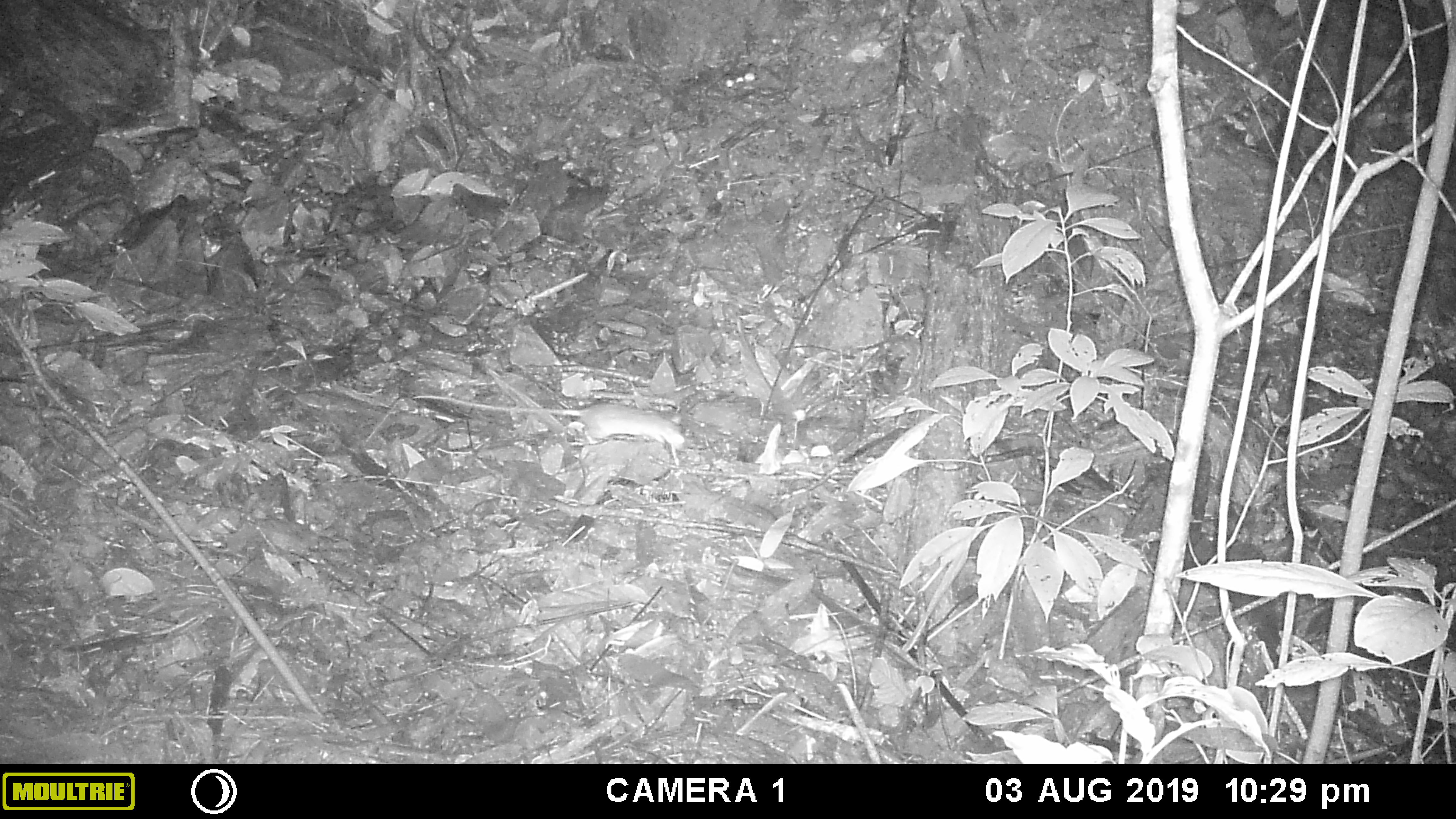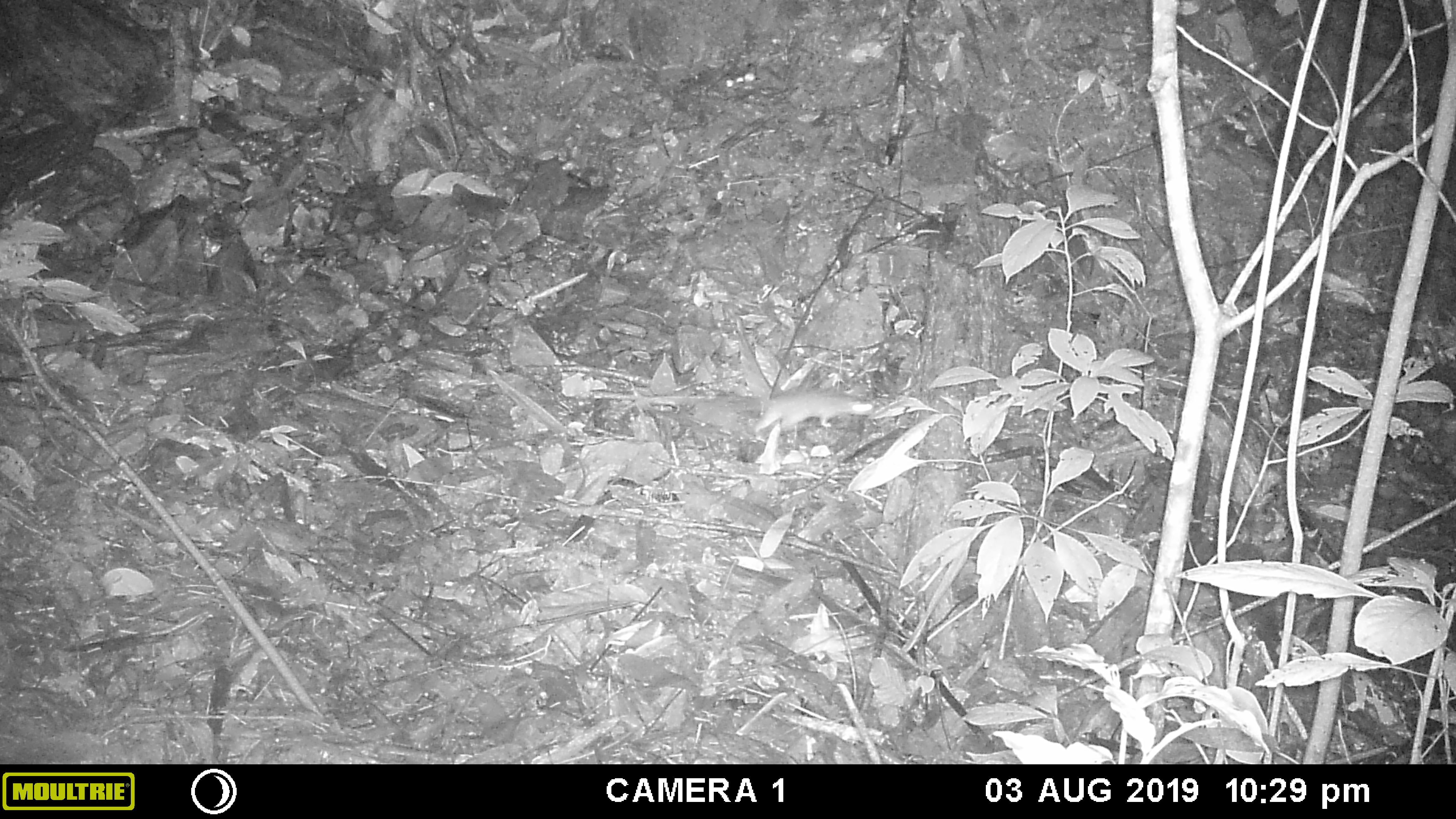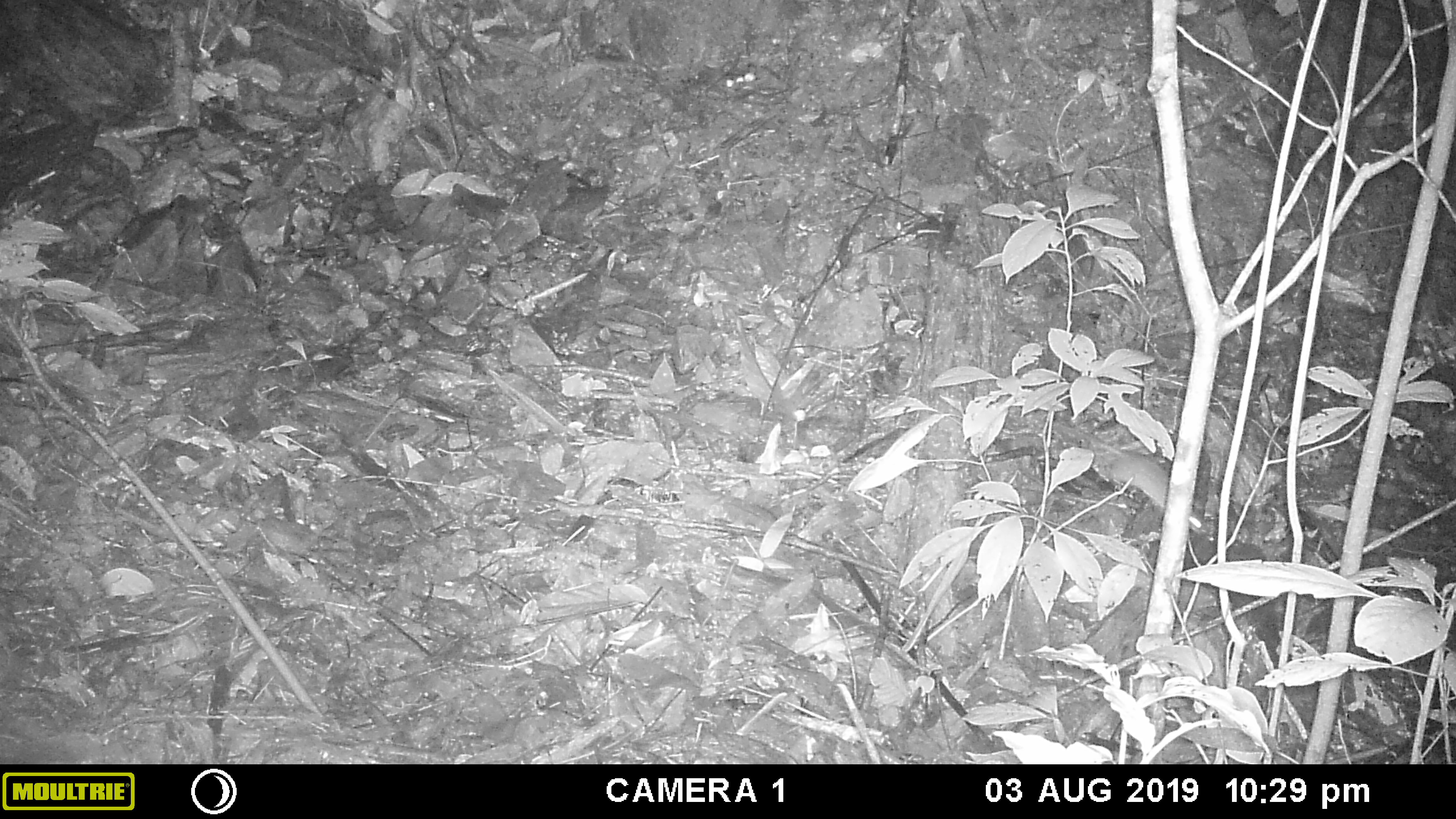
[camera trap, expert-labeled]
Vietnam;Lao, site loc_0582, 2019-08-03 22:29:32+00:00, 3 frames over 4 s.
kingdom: Animalia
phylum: Chordata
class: Mammalia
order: Rodentia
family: Muridae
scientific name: Muridae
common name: old-world mice and rats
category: unidentified murid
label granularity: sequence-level